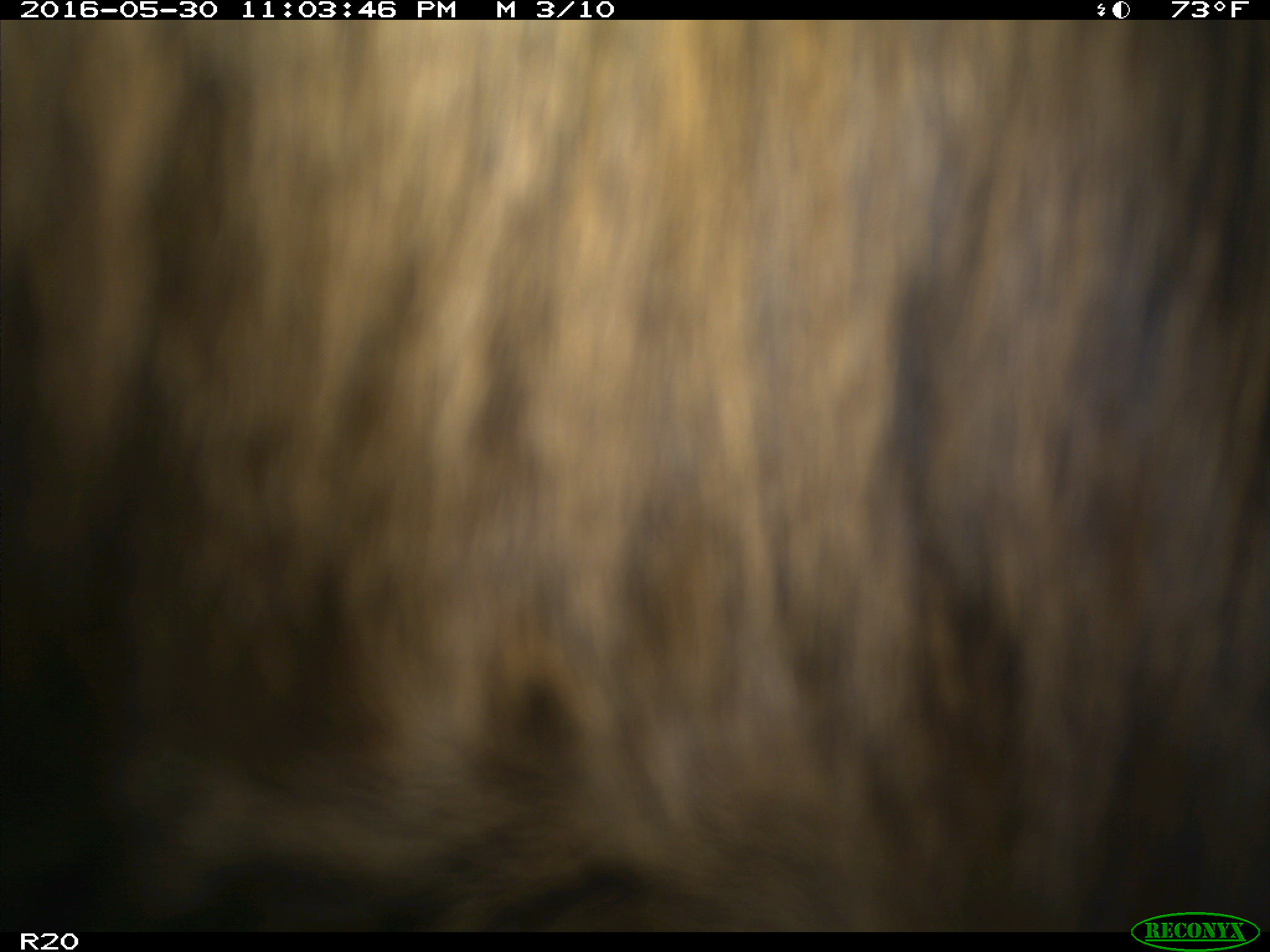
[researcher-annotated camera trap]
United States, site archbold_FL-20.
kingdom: Animalia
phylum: Chordata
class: Mammalia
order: Artiodactyla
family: Bovidae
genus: Bos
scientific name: Bos taurus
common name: domestic cow